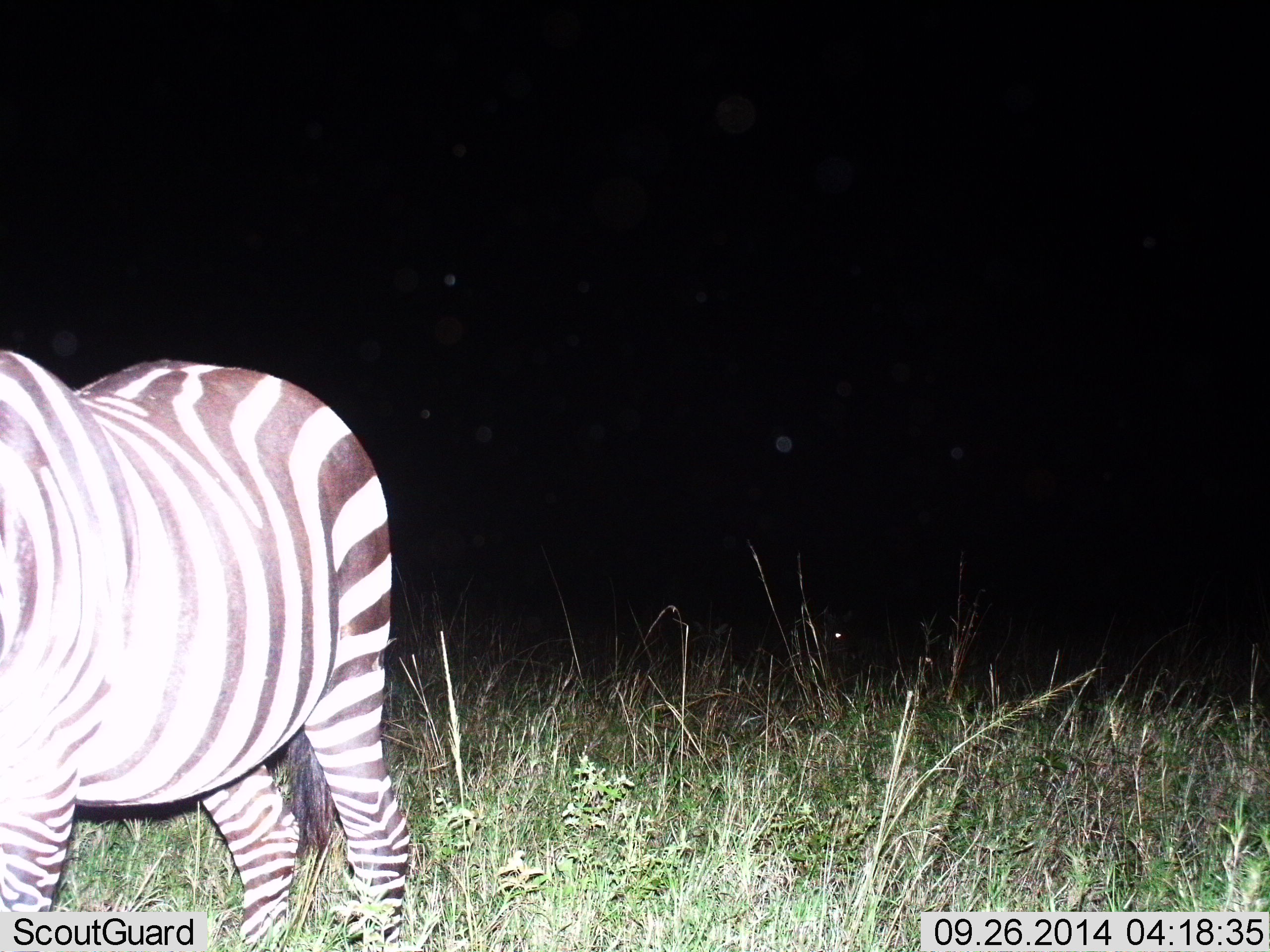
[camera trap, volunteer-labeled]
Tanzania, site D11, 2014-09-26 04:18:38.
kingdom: Animalia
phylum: Chordata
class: Mammalia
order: Perissodactyla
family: Equidae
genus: Equus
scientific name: Equus quagga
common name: plains zebra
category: zebra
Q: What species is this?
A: Zebra (plains zebra) (Equus quagga).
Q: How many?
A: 1.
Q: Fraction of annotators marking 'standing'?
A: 70%.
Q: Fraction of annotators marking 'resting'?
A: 0%.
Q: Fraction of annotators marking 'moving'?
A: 30%.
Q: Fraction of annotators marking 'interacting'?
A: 0%.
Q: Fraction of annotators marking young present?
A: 0%.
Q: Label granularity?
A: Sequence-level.